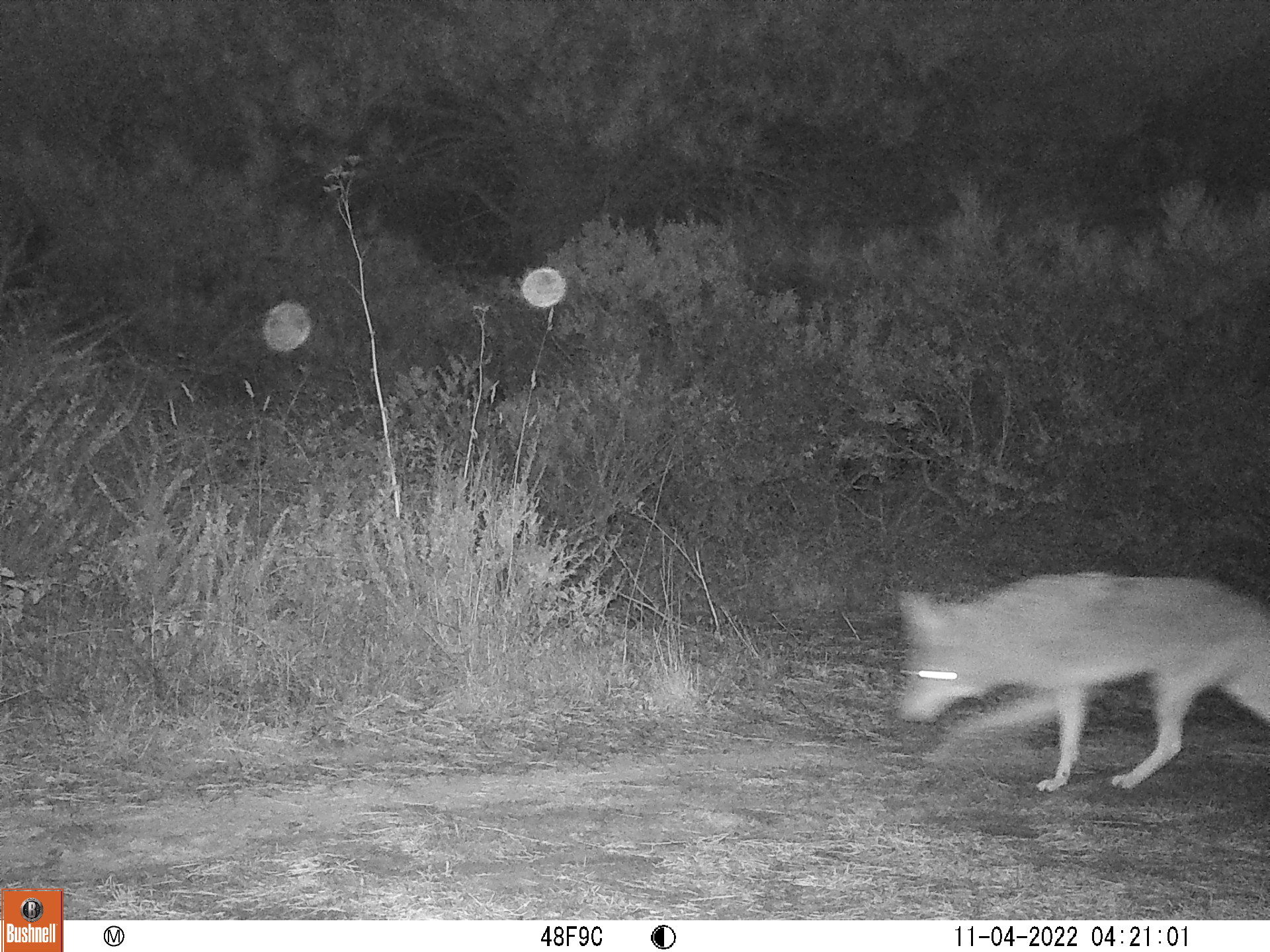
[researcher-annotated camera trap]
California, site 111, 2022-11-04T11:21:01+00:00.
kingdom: Animalia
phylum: Chordata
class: Mammalia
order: Carnivora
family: Canidae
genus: Canis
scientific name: Canis latrans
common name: coyote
Coyote (Canis latrans).